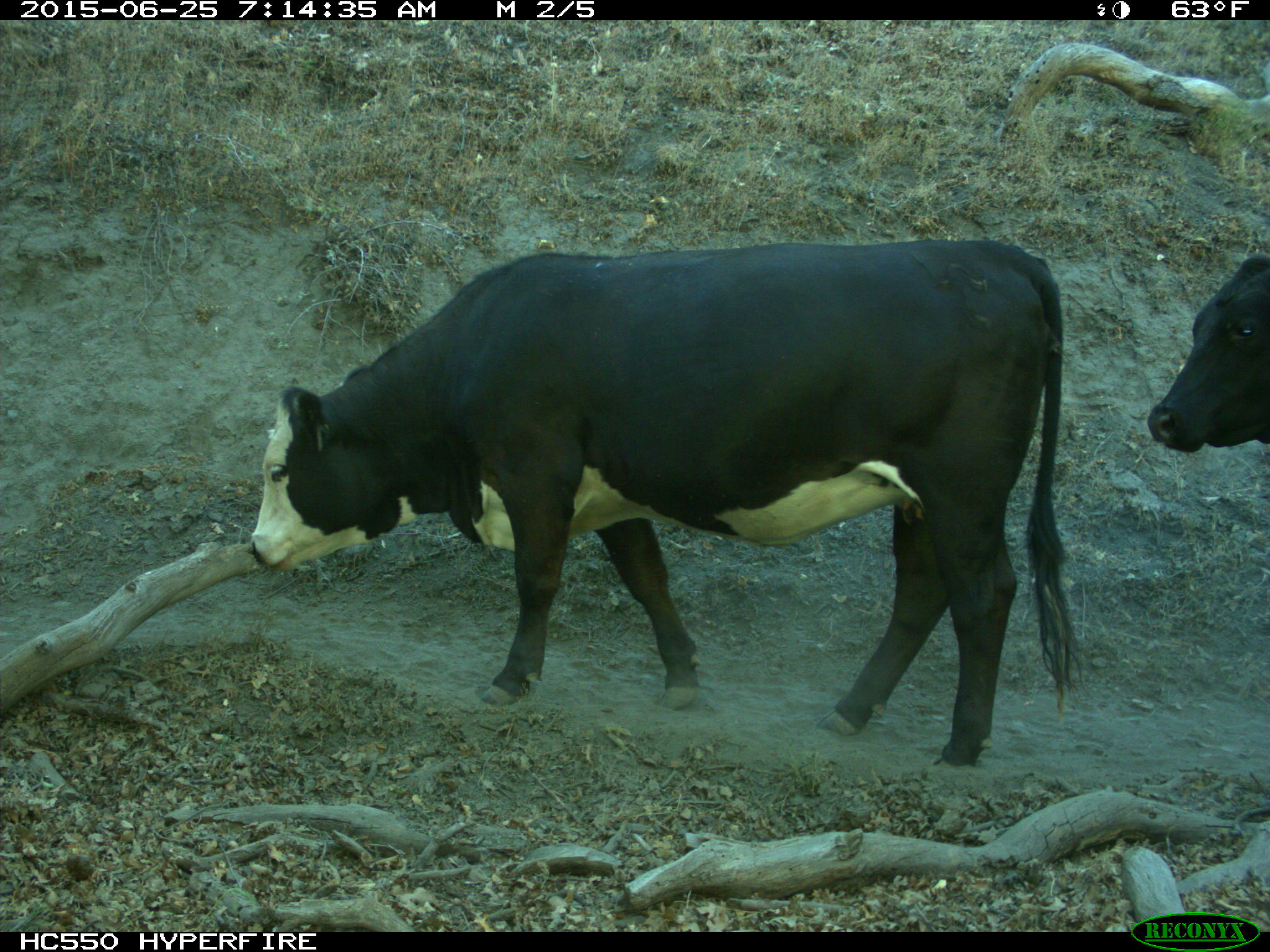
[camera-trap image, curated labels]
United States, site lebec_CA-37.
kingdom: Animalia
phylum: Chordata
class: Mammalia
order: Artiodactyla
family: Bovidae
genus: Bos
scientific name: Bos taurus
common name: domestic cow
Bos taurus (domestic cow).